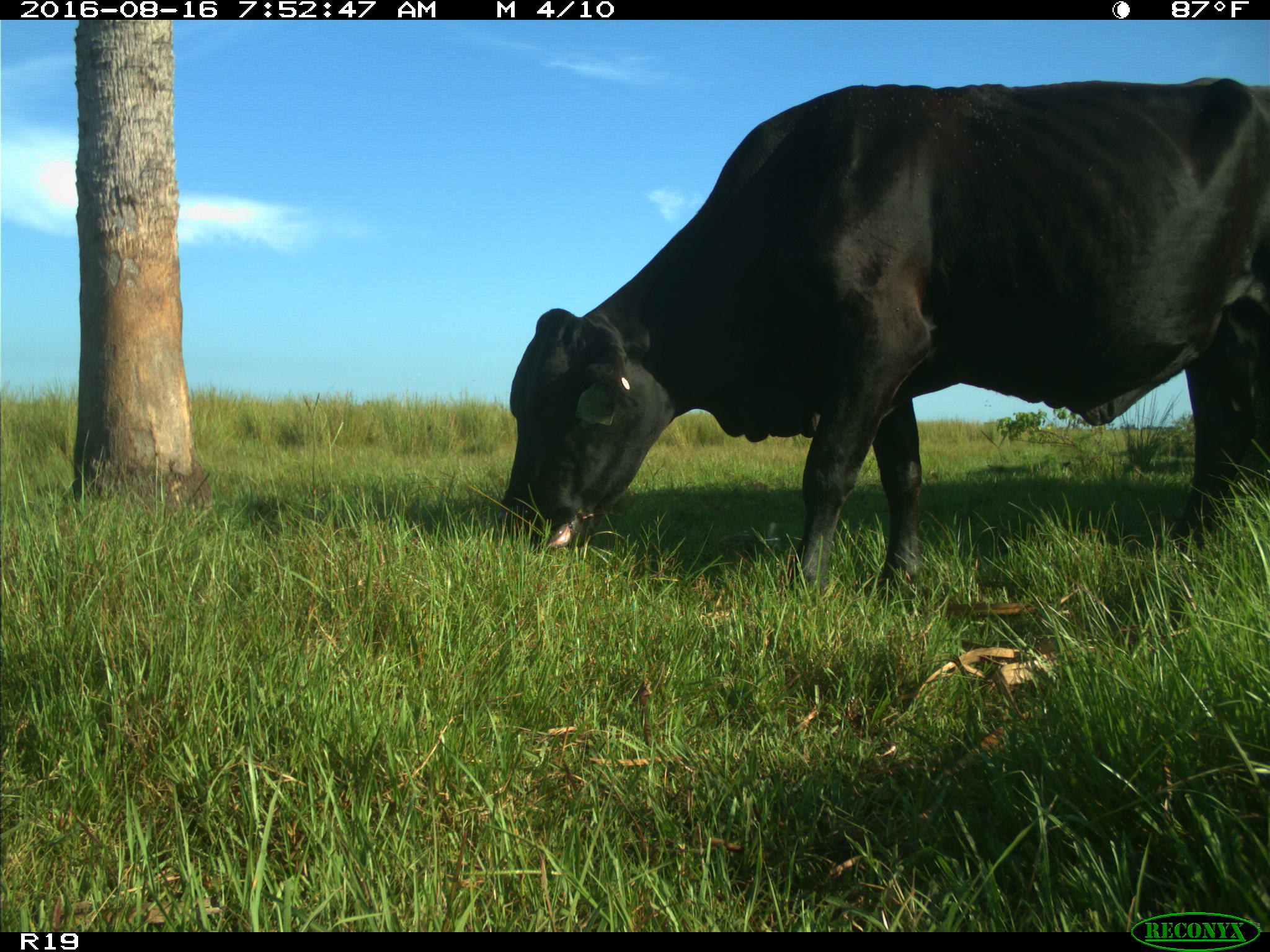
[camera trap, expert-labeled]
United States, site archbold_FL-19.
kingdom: Animalia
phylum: Chordata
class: Mammalia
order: Artiodactyla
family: Bovidae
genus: Bos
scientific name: Bos taurus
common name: domestic cow